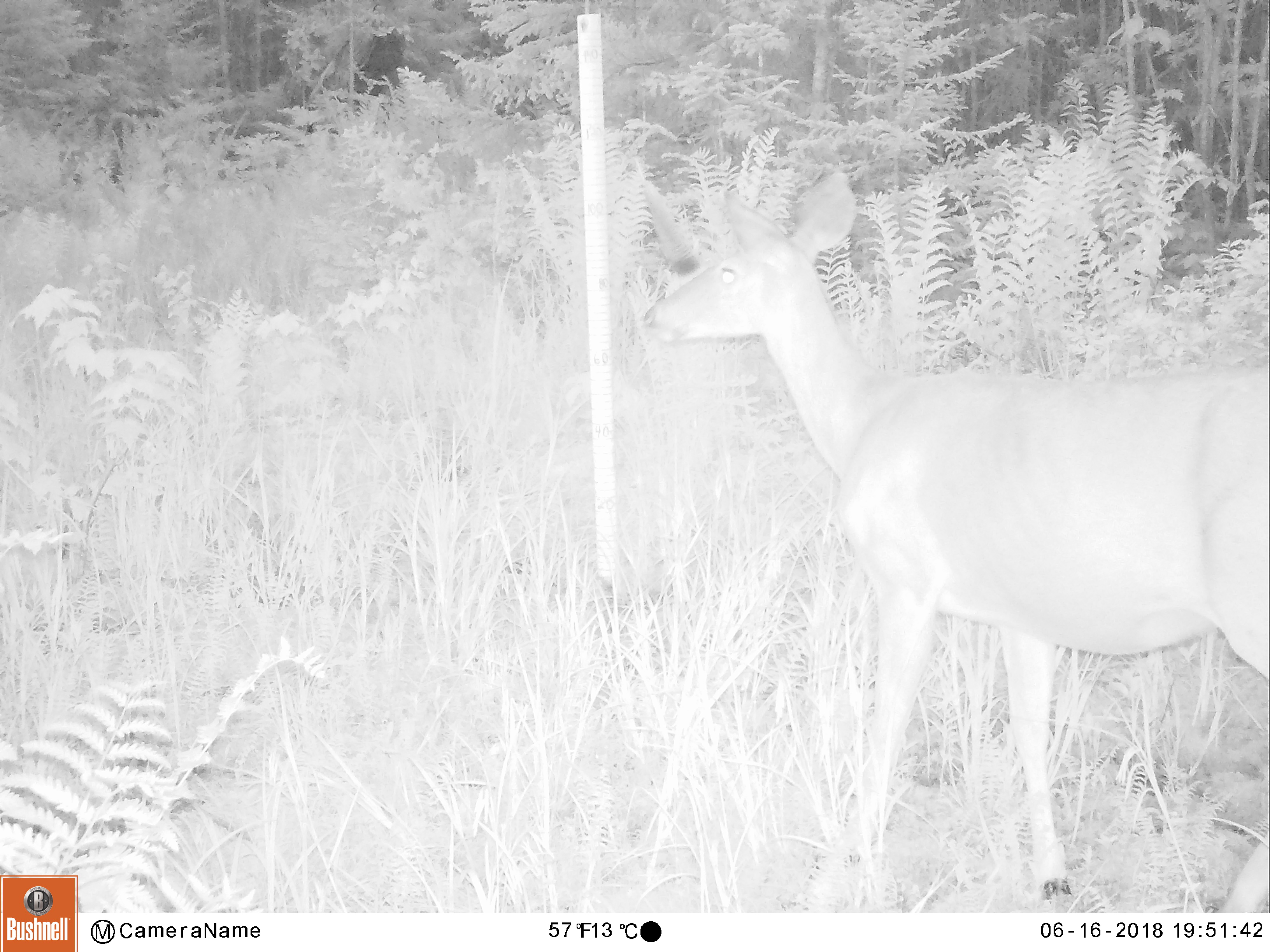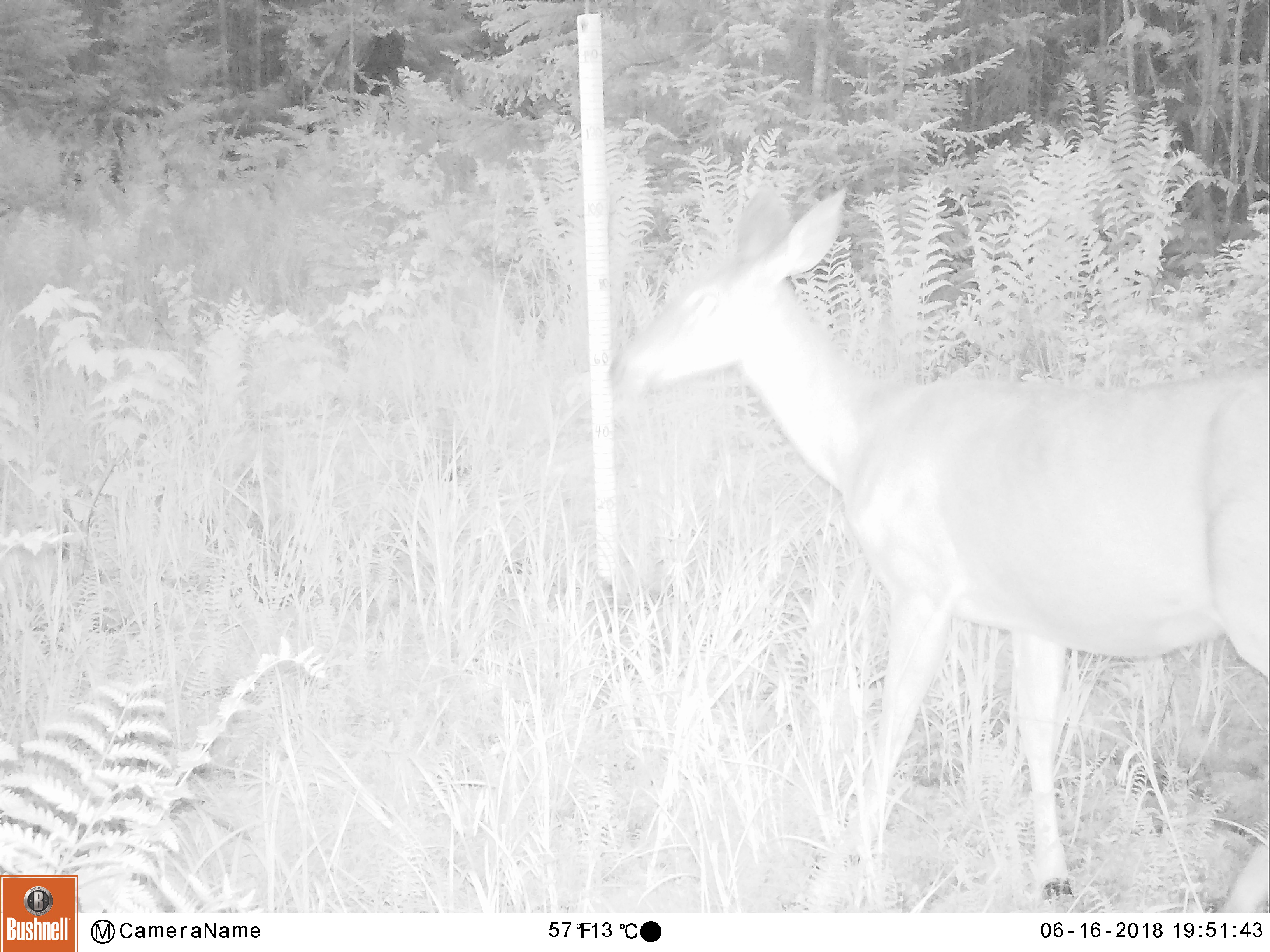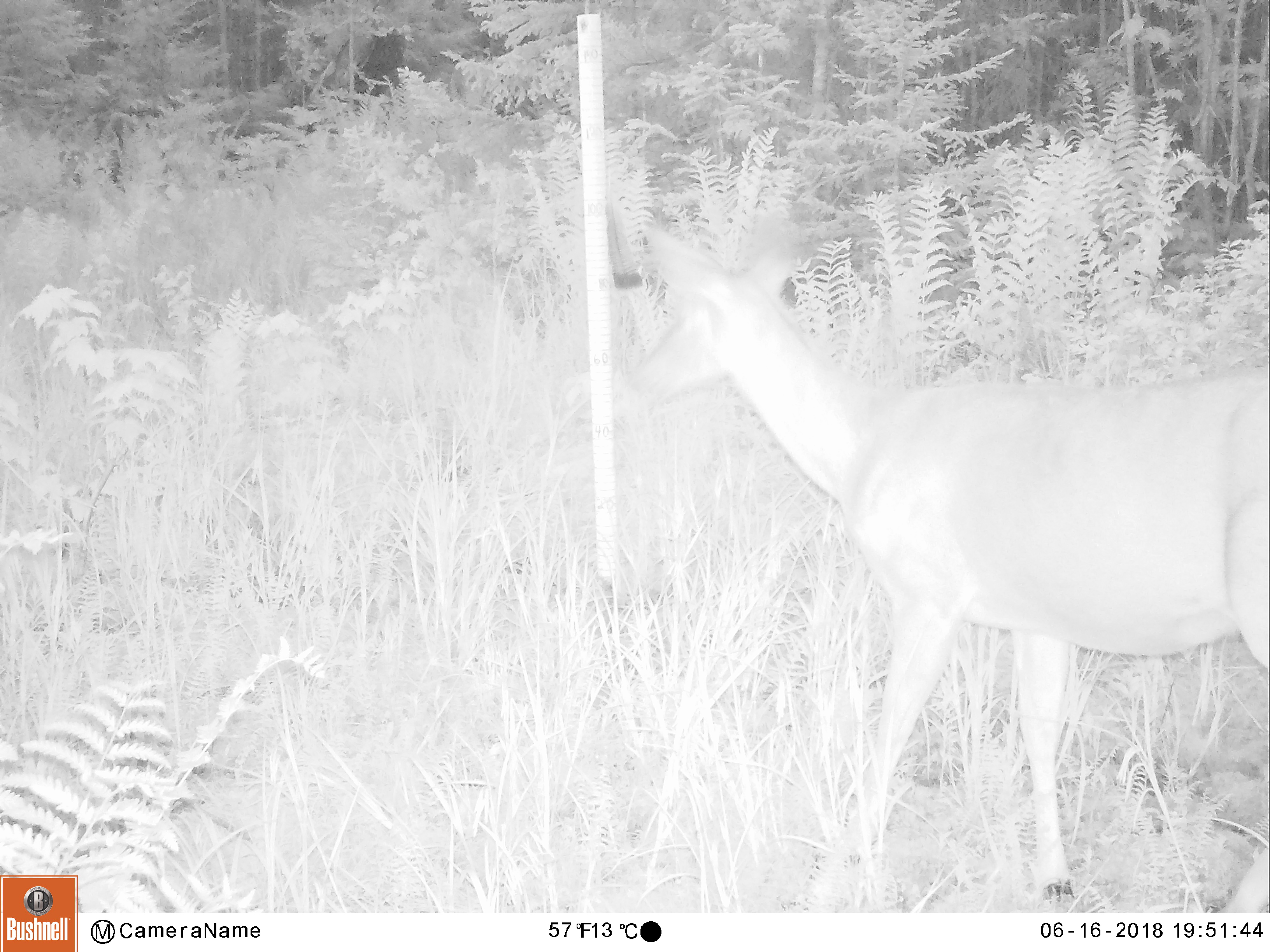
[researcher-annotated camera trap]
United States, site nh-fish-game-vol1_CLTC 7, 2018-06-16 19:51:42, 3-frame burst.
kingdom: Animalia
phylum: Chordata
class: Mammalia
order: Artiodactyla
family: Cervidae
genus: Odocoileus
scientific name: Odocoileus virginianus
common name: white-tailed deer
White-tailed deer (Odocoileus virginianus).